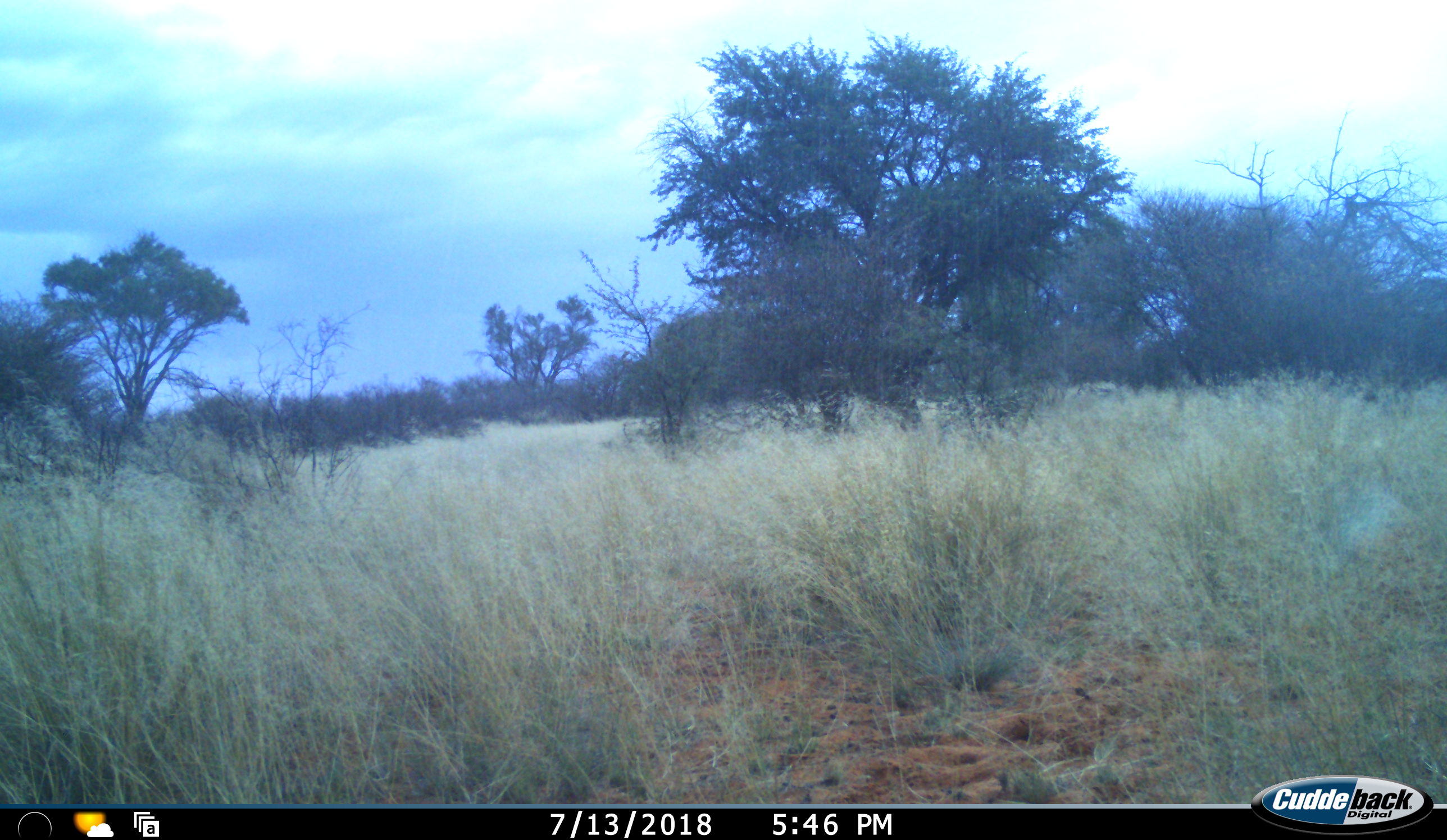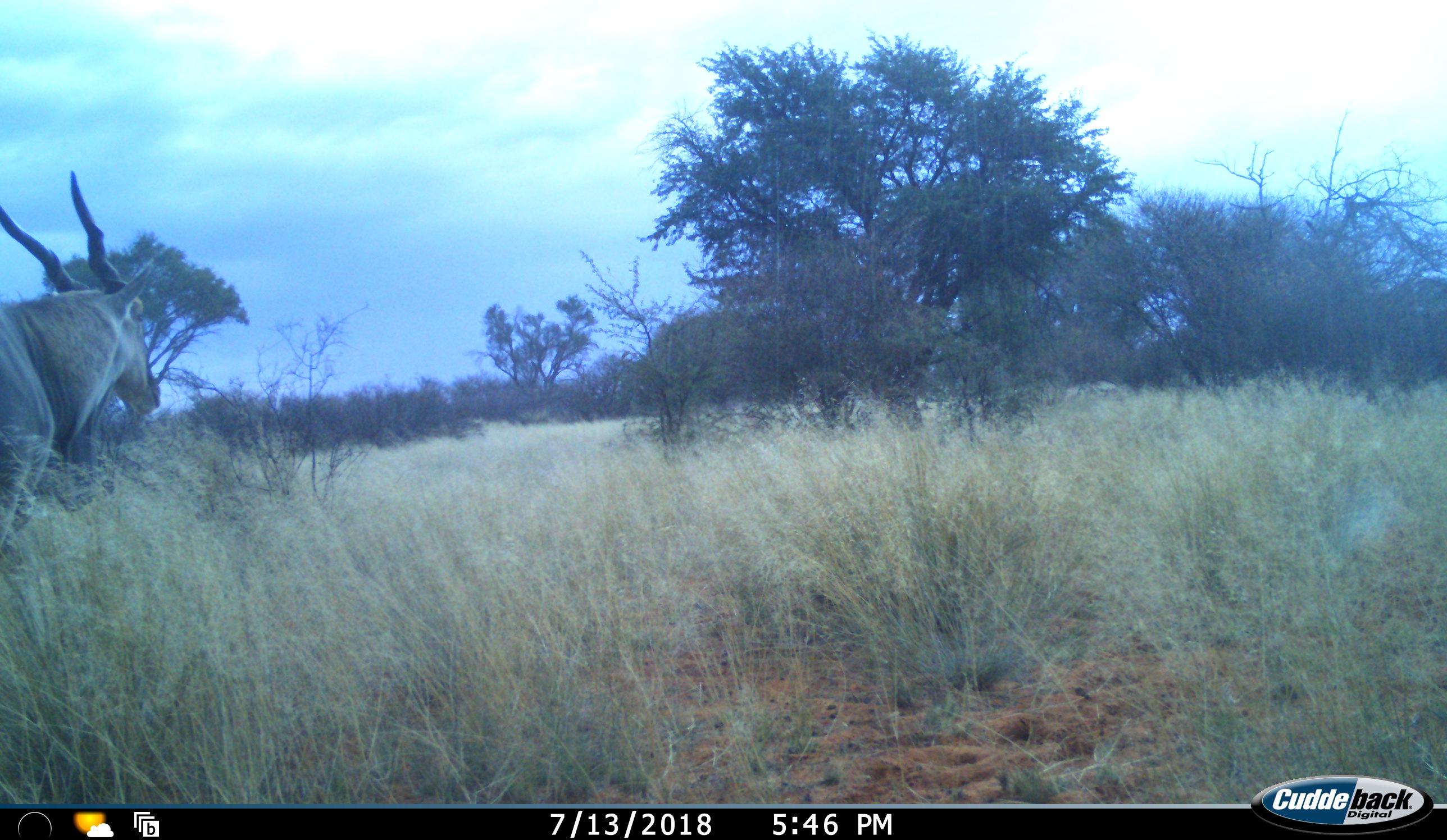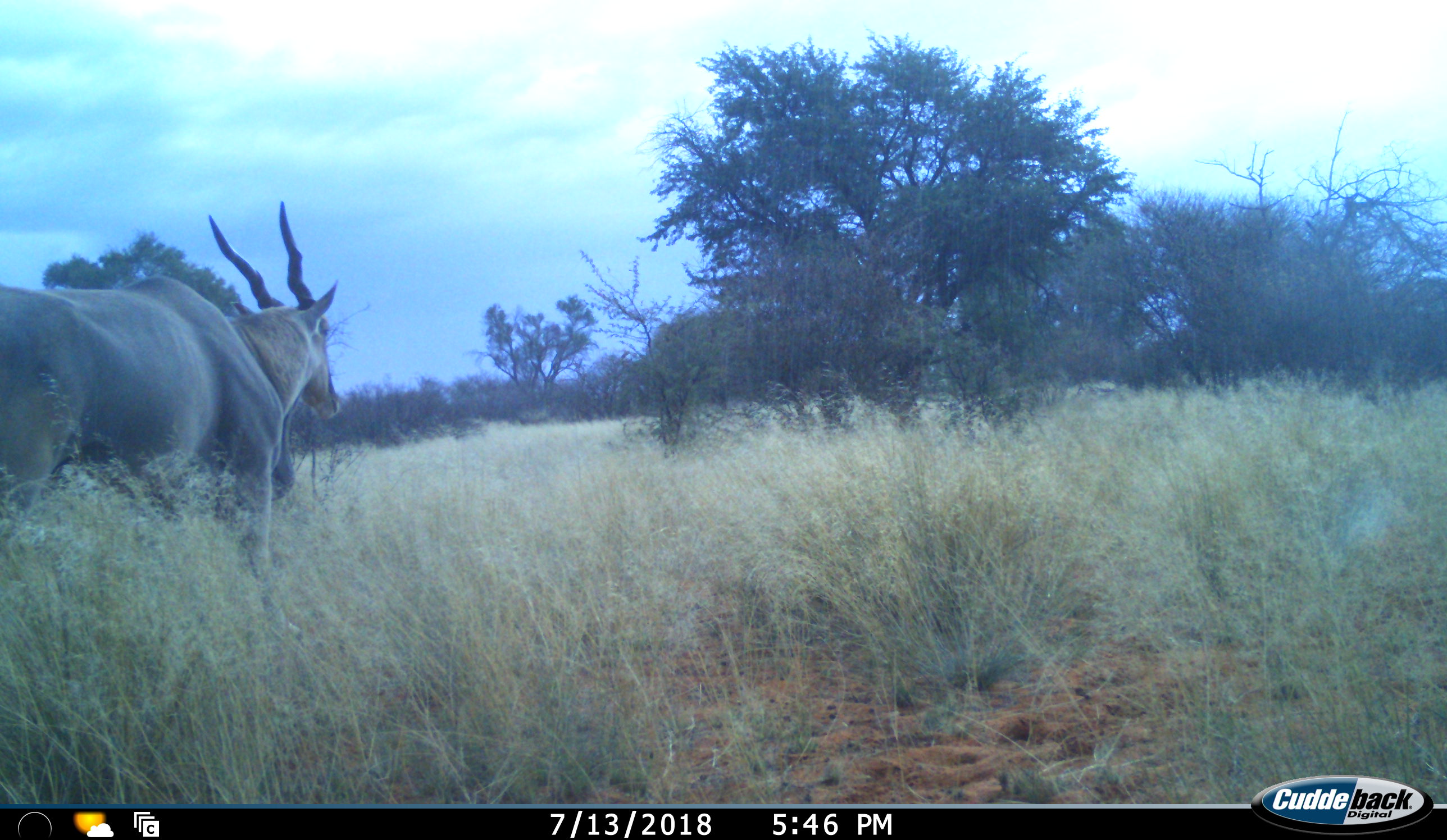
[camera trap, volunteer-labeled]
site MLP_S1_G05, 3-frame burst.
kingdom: Animalia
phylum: Chordata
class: Mammalia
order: Artiodactyla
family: Bovidae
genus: Tragelaphus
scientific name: Tragelaphus oryx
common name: eland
Eland (Tragelaphus oryx), count 1. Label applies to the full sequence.